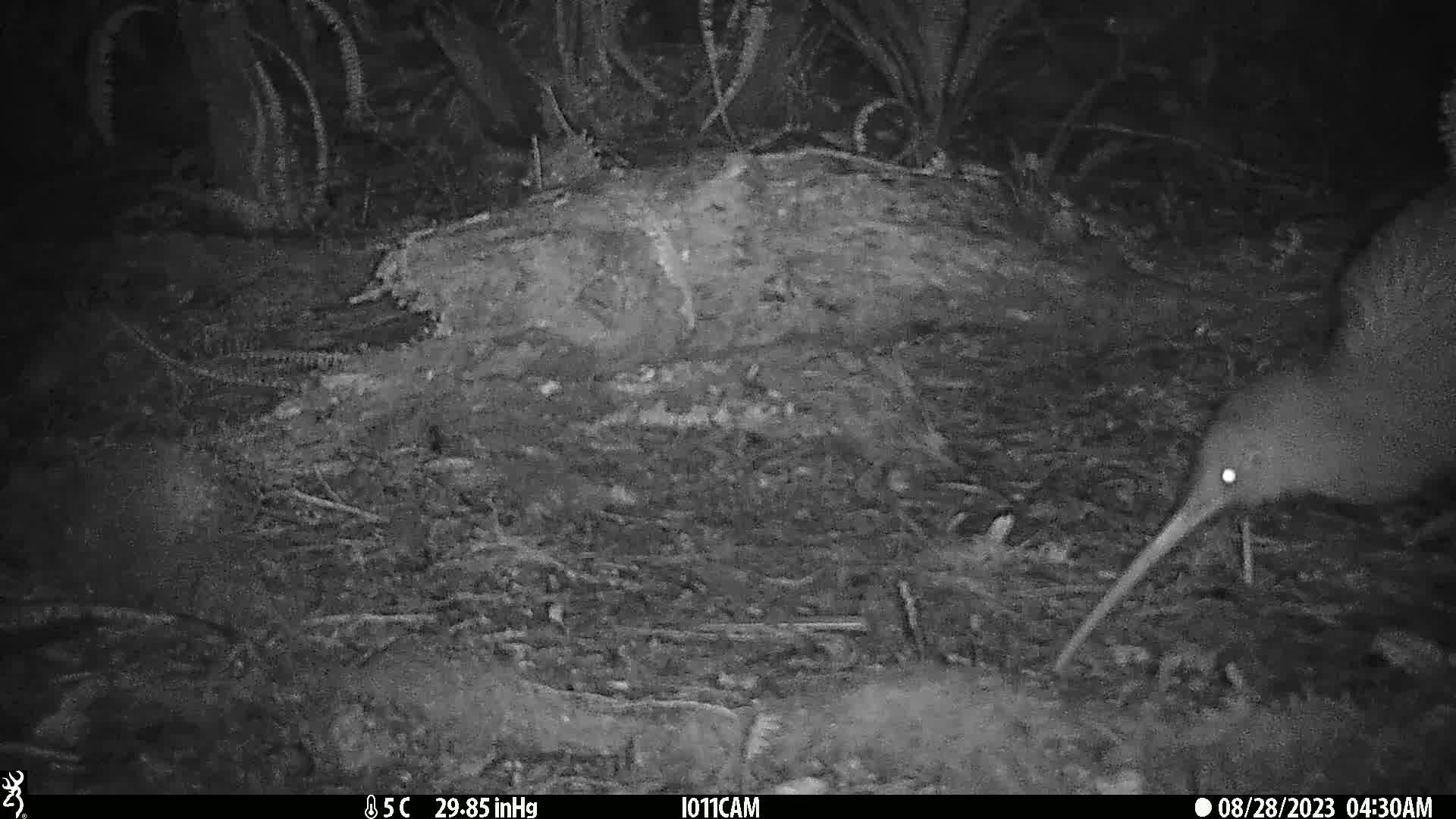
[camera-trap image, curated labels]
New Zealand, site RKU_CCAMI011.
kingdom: Animalia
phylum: Chordata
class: Aves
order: Apterygiformes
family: Apterygidae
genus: Apteryx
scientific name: Apteryx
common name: kiwi